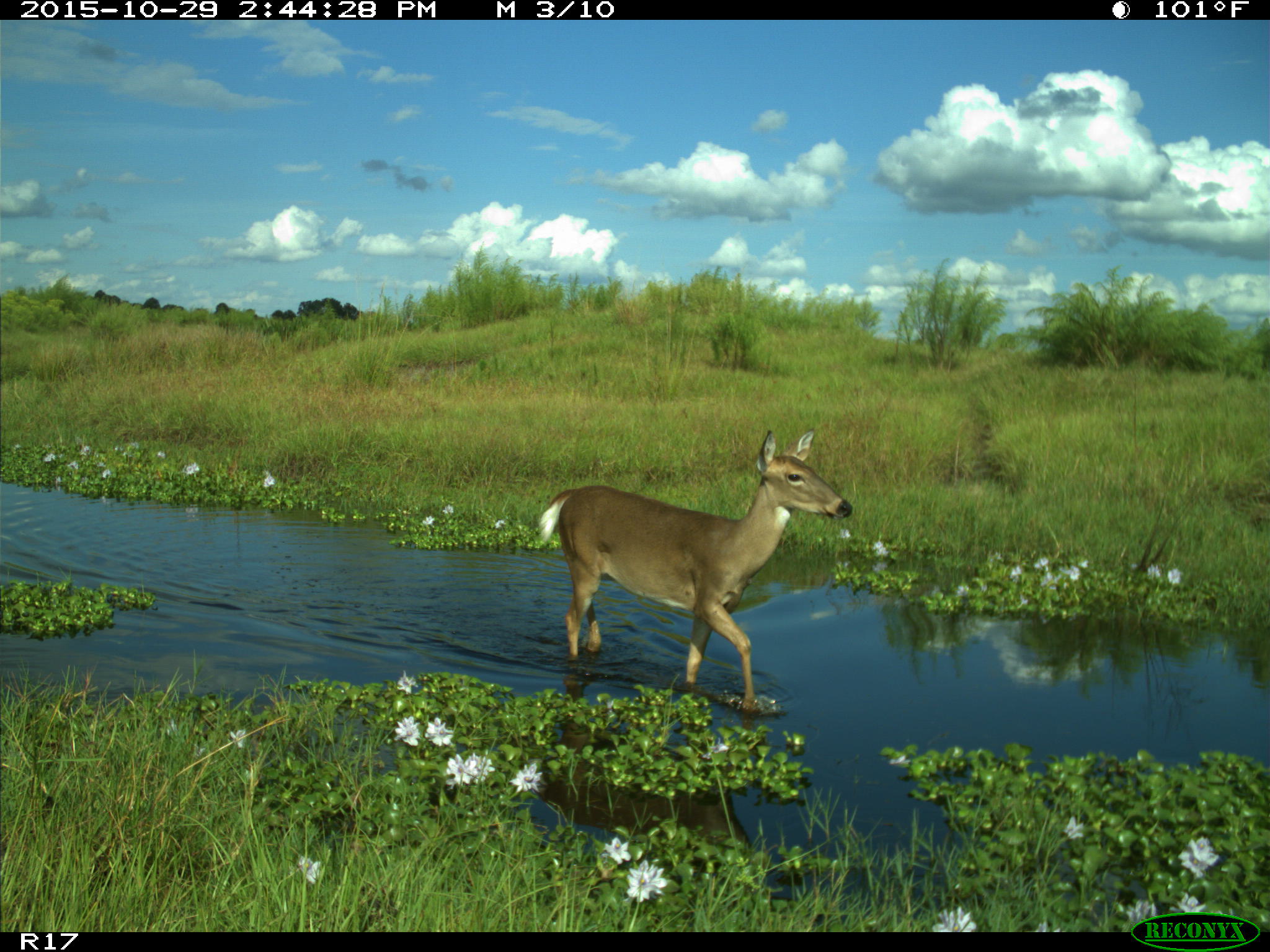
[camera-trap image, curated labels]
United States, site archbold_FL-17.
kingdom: Animalia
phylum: Chordata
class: Mammalia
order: Artiodactyla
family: Cervidae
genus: Odocoileus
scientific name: Odocoileus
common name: deer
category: unidentified deer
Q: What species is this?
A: Unidentified deer (deer) (Odocoileus).